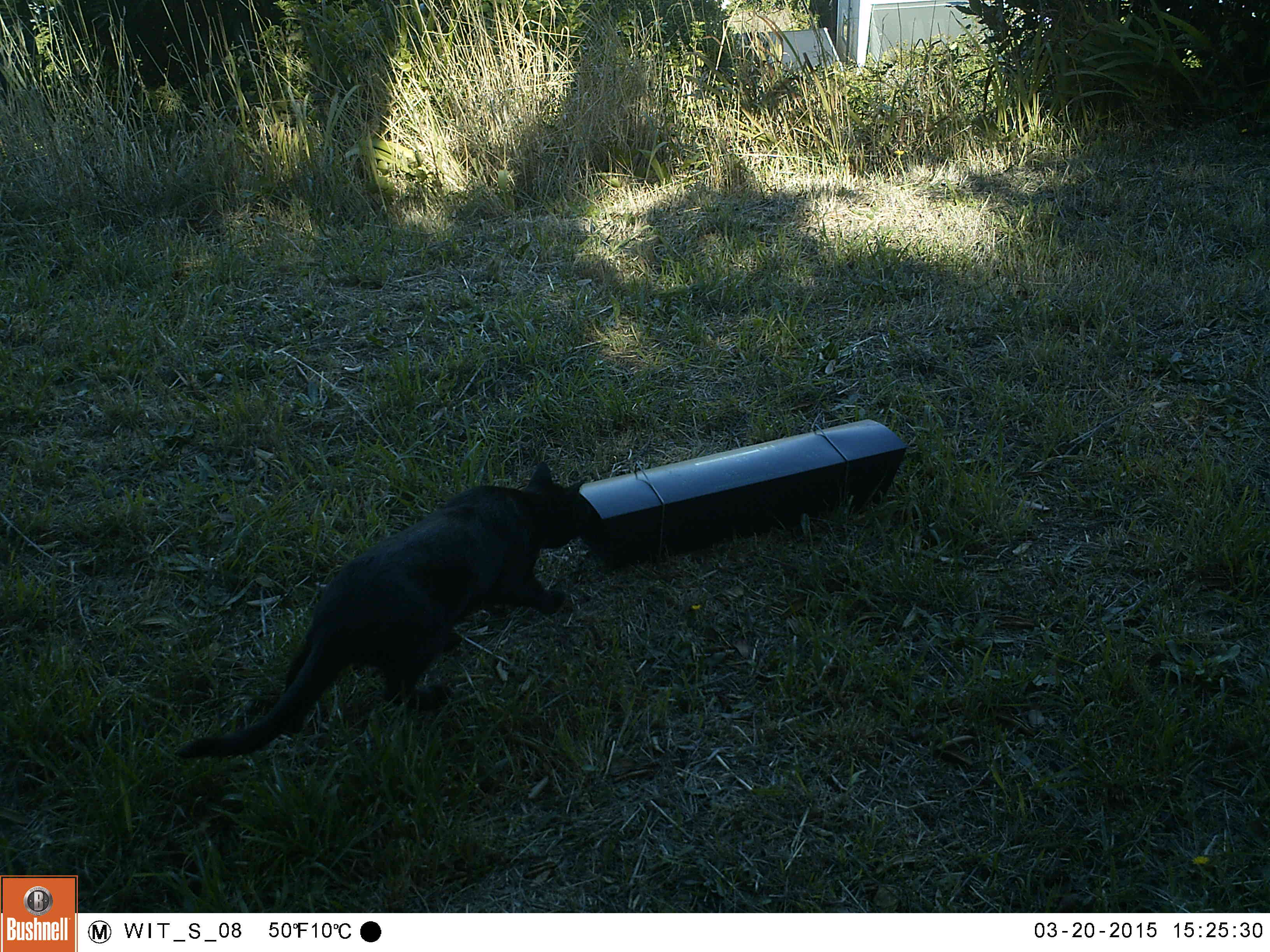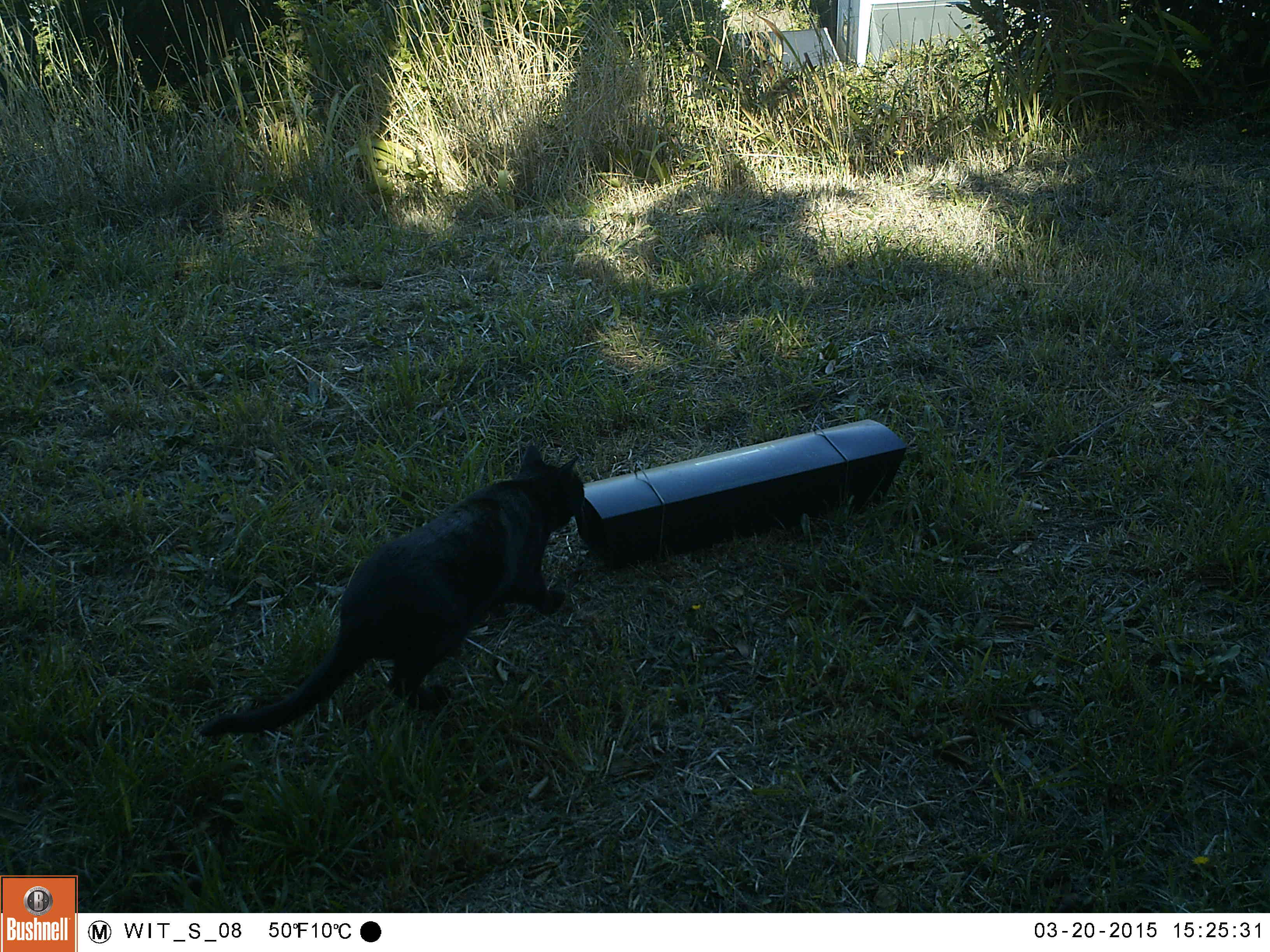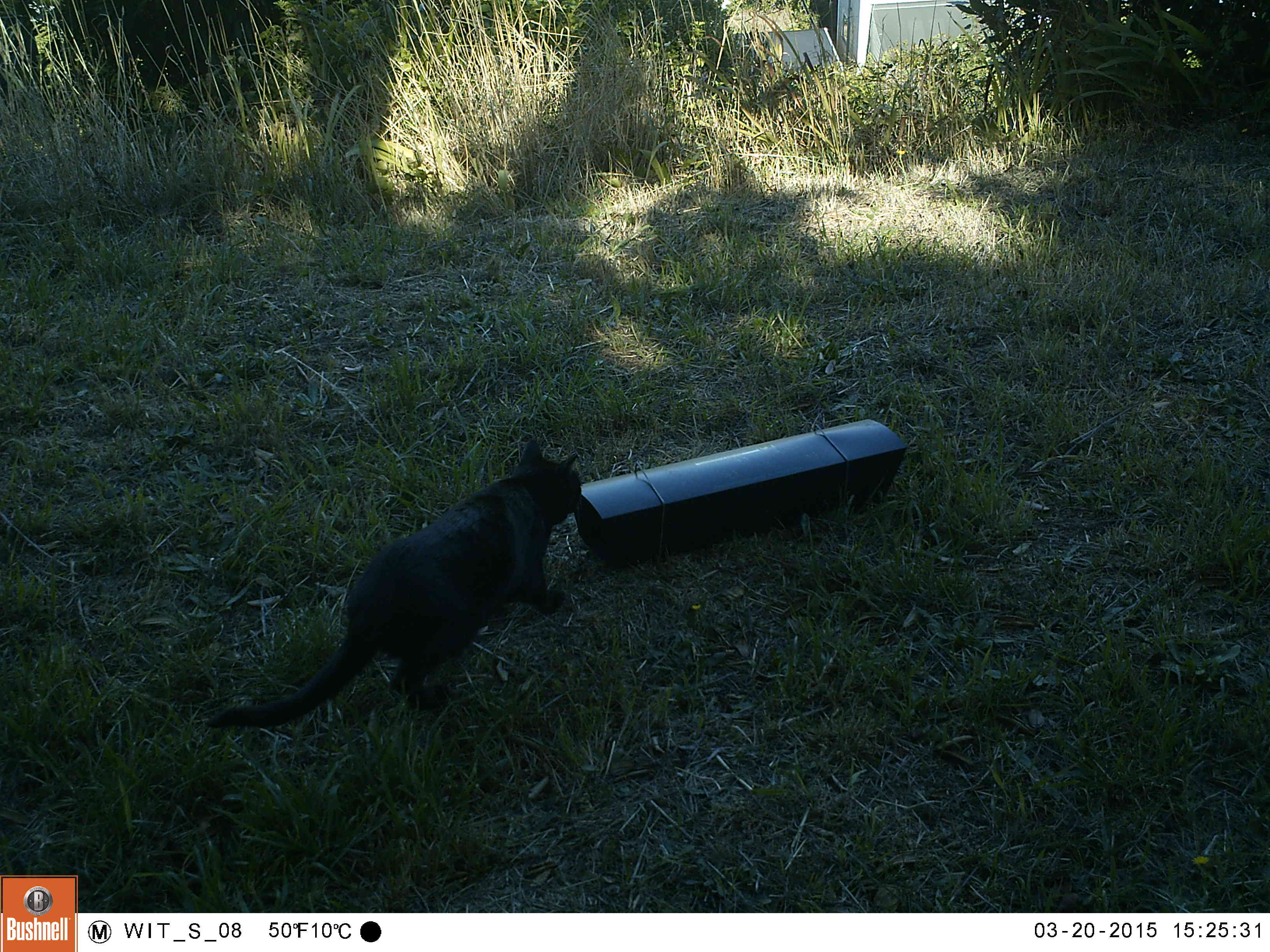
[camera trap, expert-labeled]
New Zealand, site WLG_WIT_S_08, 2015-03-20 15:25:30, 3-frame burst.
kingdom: Animalia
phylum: Chordata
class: Mammalia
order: Carnivora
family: Felidae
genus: Felis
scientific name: Felis catus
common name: domestic cat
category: cat